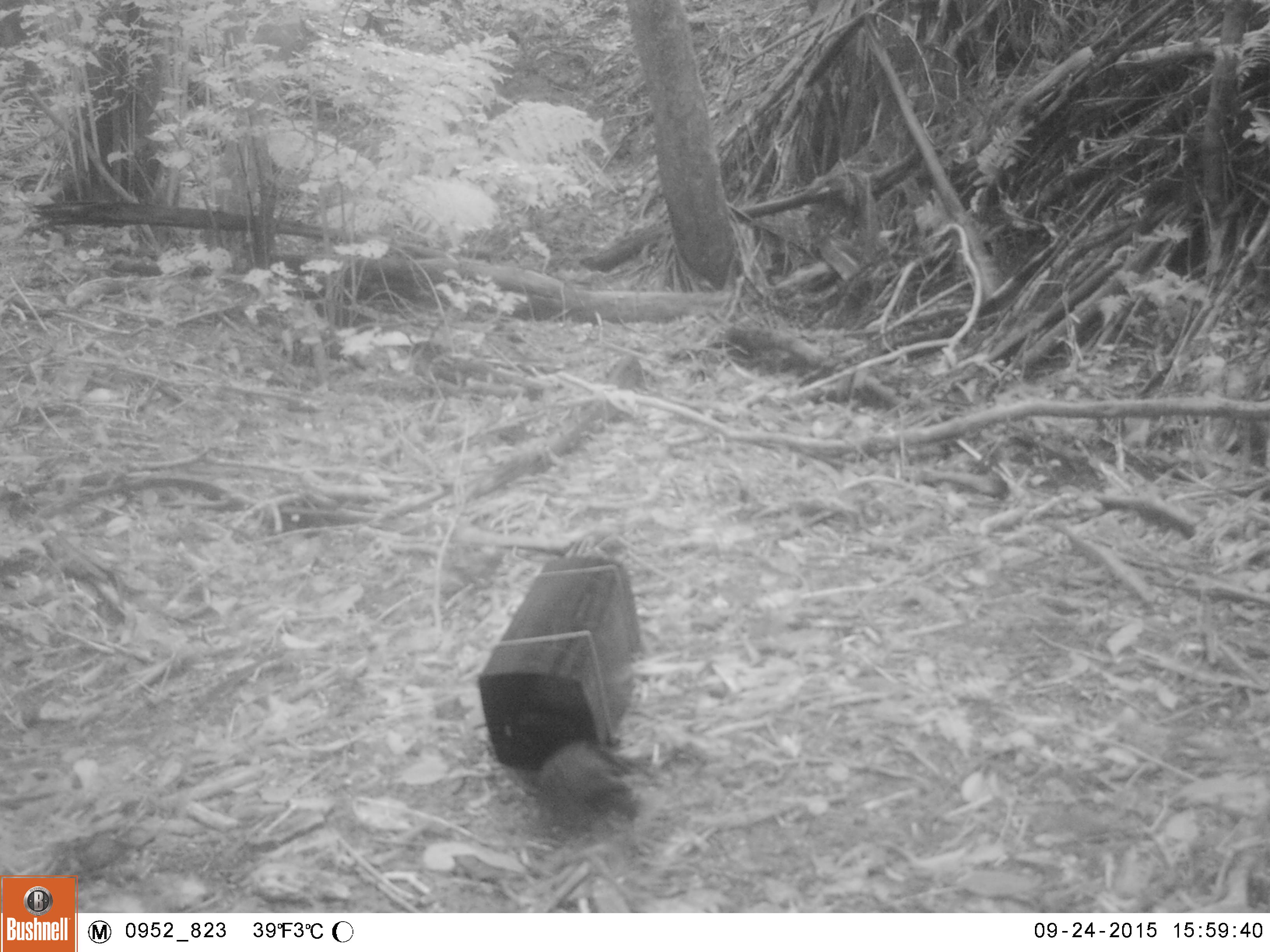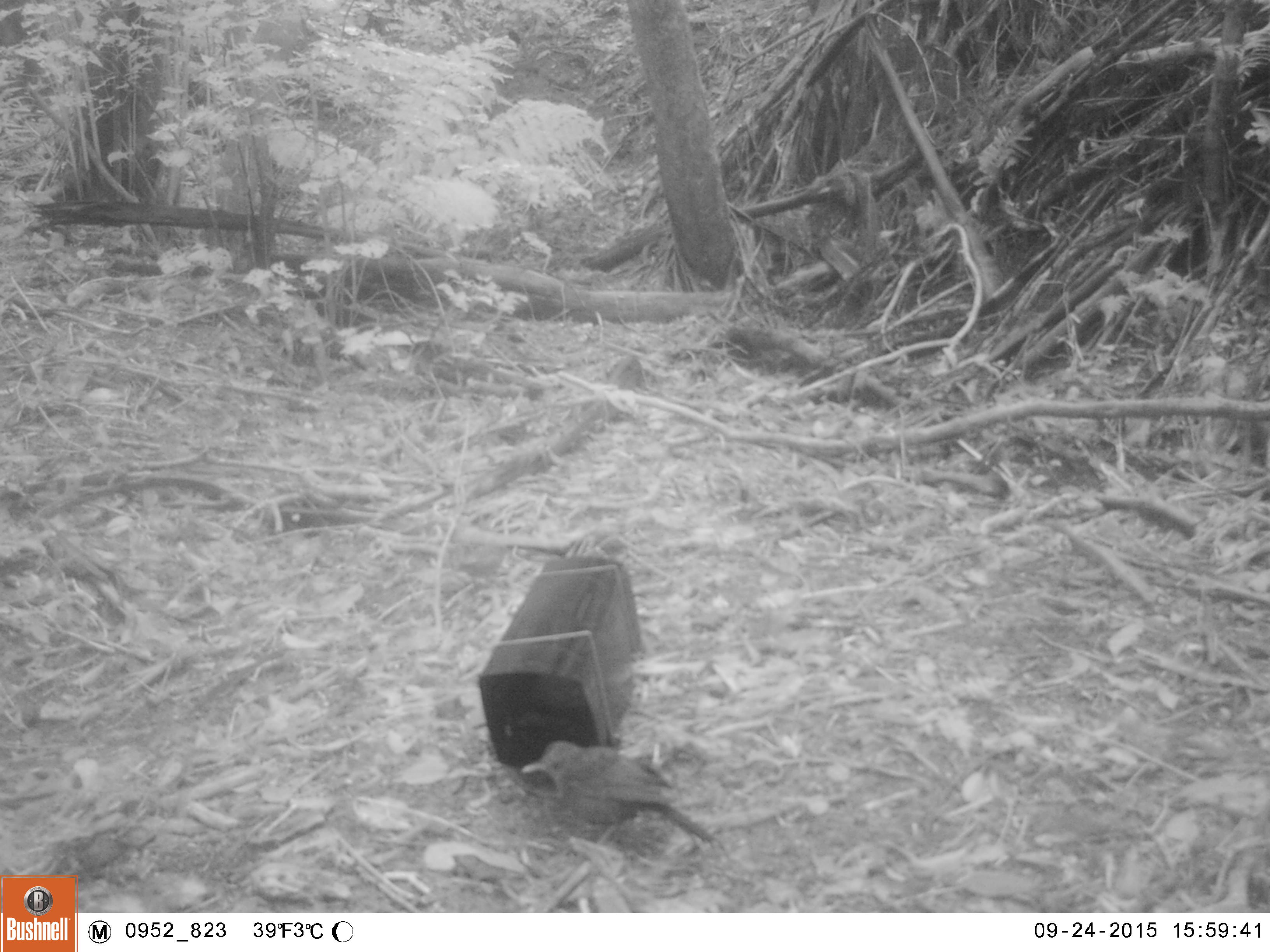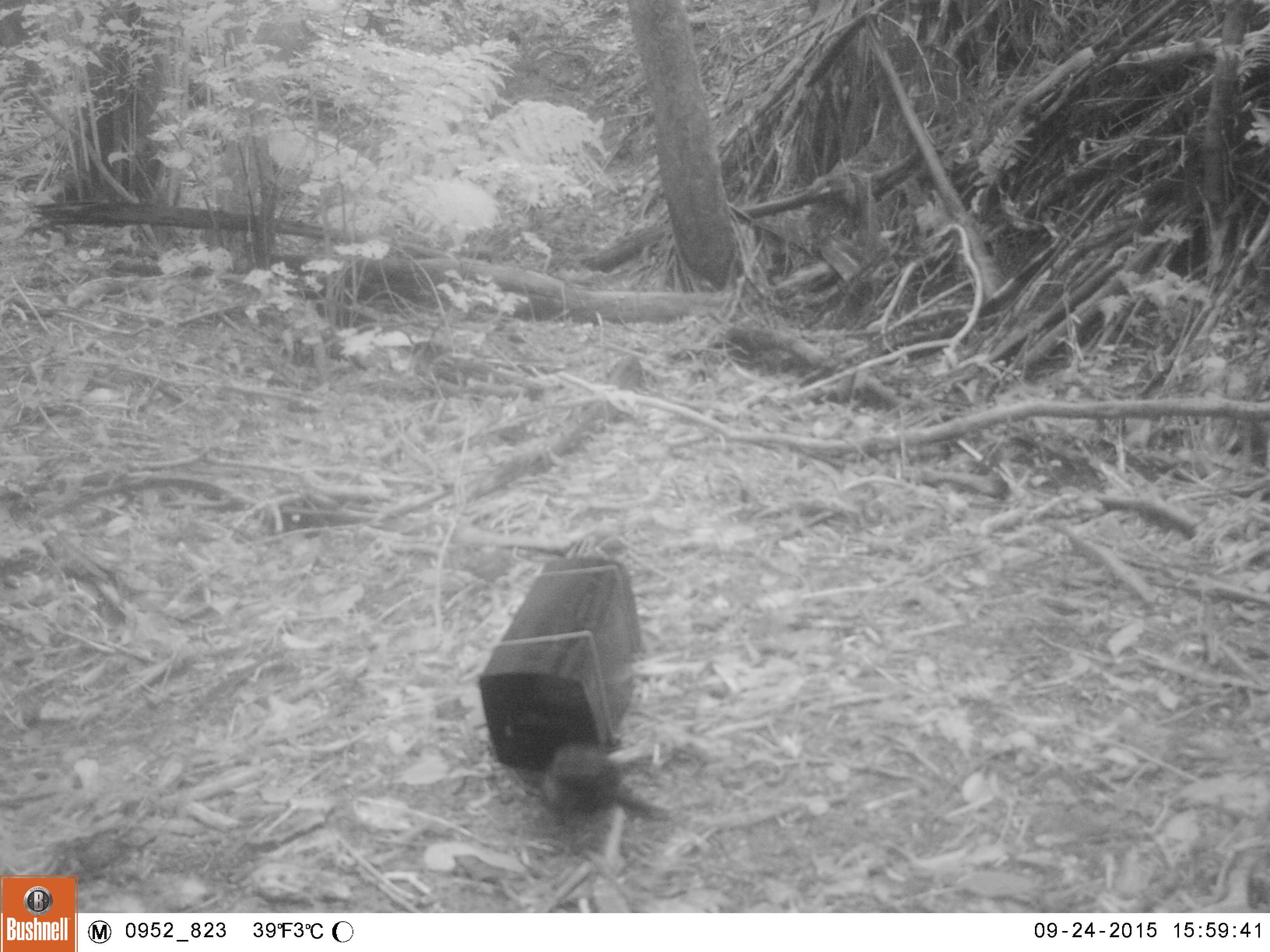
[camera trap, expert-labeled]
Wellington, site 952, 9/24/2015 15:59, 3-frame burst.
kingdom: Animalia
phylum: Chordata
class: Aves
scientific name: Aves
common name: bird